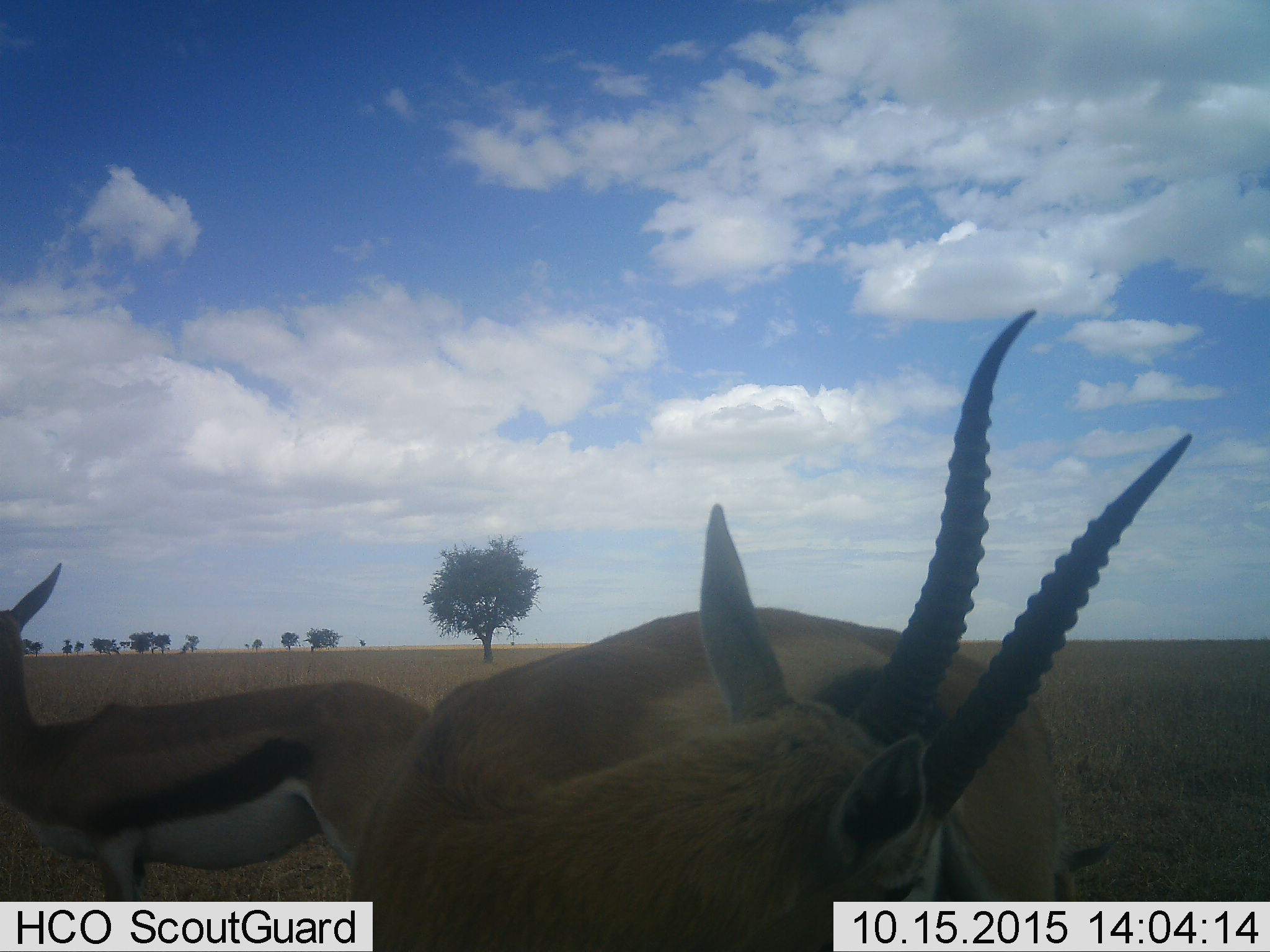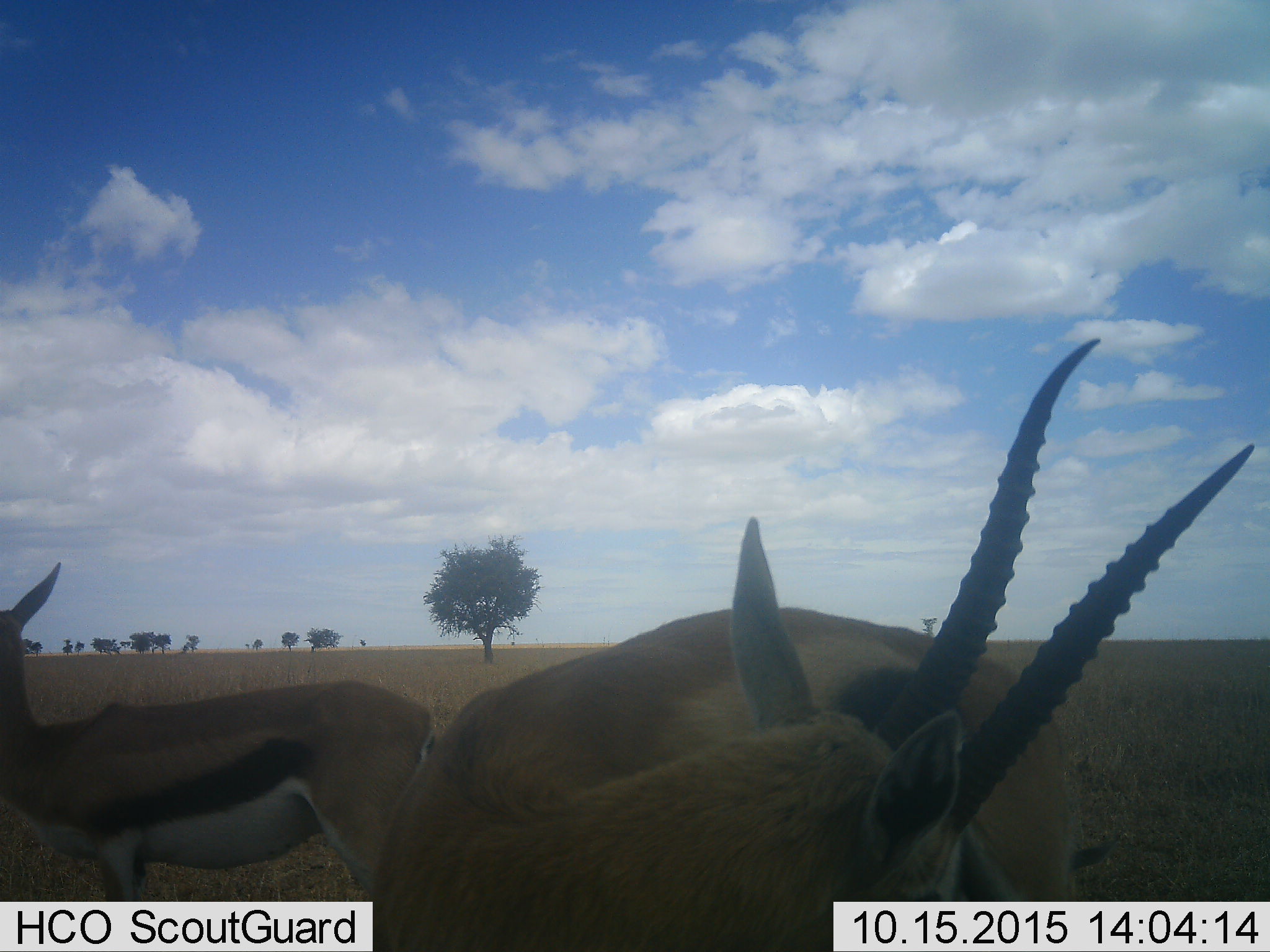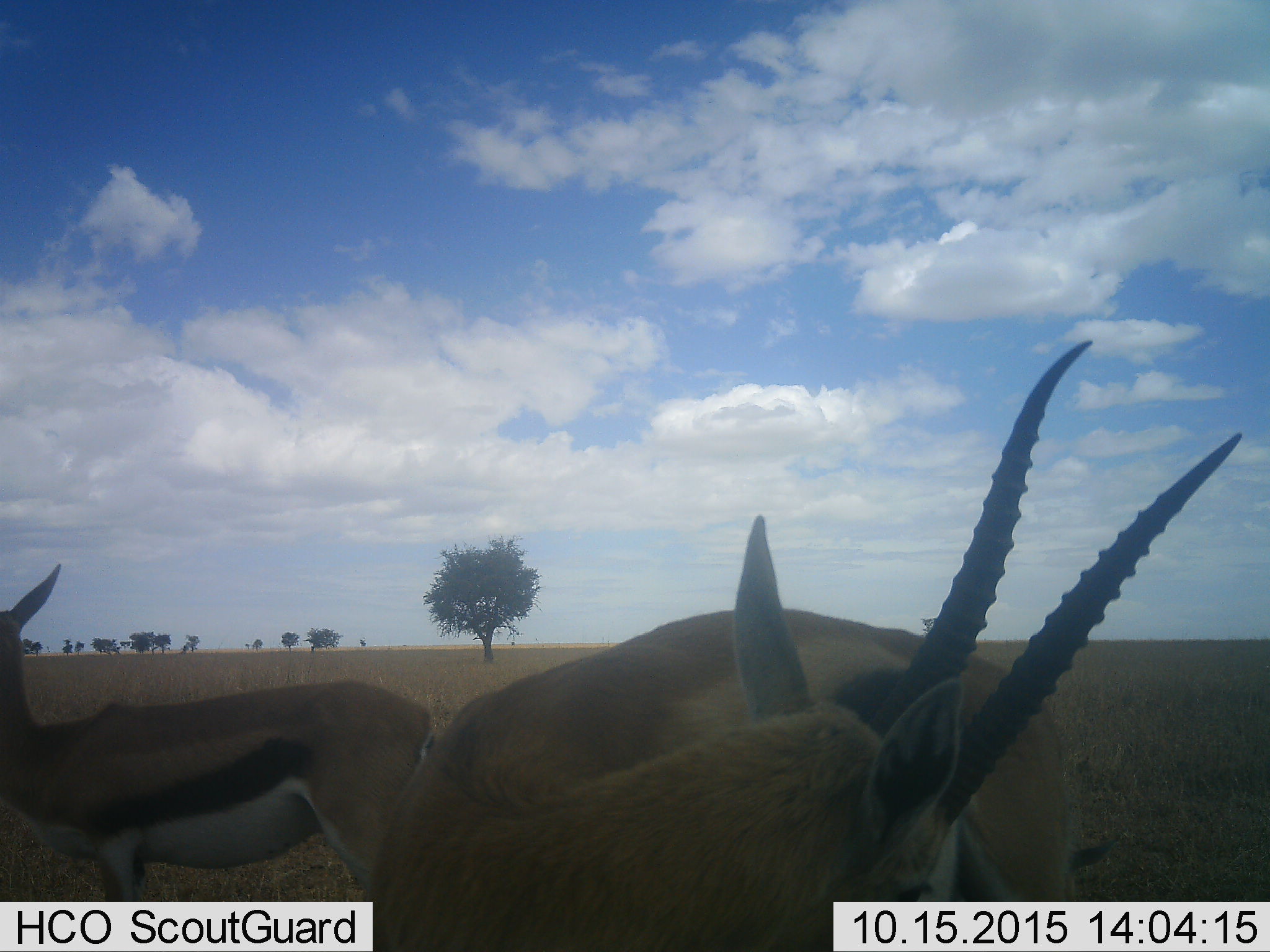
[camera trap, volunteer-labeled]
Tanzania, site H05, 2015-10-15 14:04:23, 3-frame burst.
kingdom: Animalia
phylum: Chordata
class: Mammalia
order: Artiodactyla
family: Bovidae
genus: Eudorcas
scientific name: Eudorcas thomsonii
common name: thomson's gazelle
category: gazellethomsons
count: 2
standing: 100%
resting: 0%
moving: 11%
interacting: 0%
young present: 11%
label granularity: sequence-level